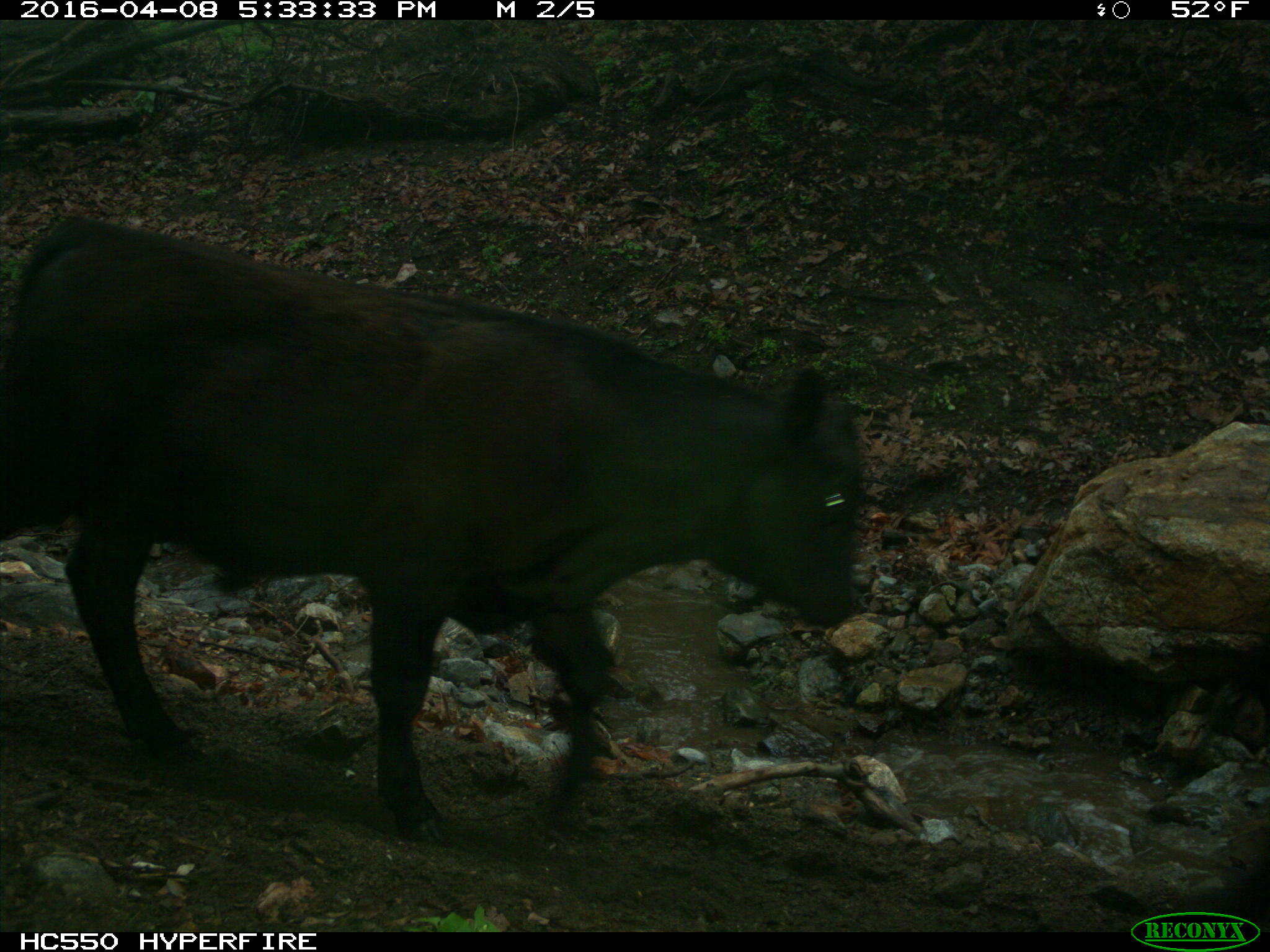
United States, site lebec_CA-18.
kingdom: Animalia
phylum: Chordata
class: Mammalia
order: Artiodactyla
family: Bovidae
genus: Bos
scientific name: Bos taurus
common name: domestic cow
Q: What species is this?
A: Bos taurus (domestic cow).